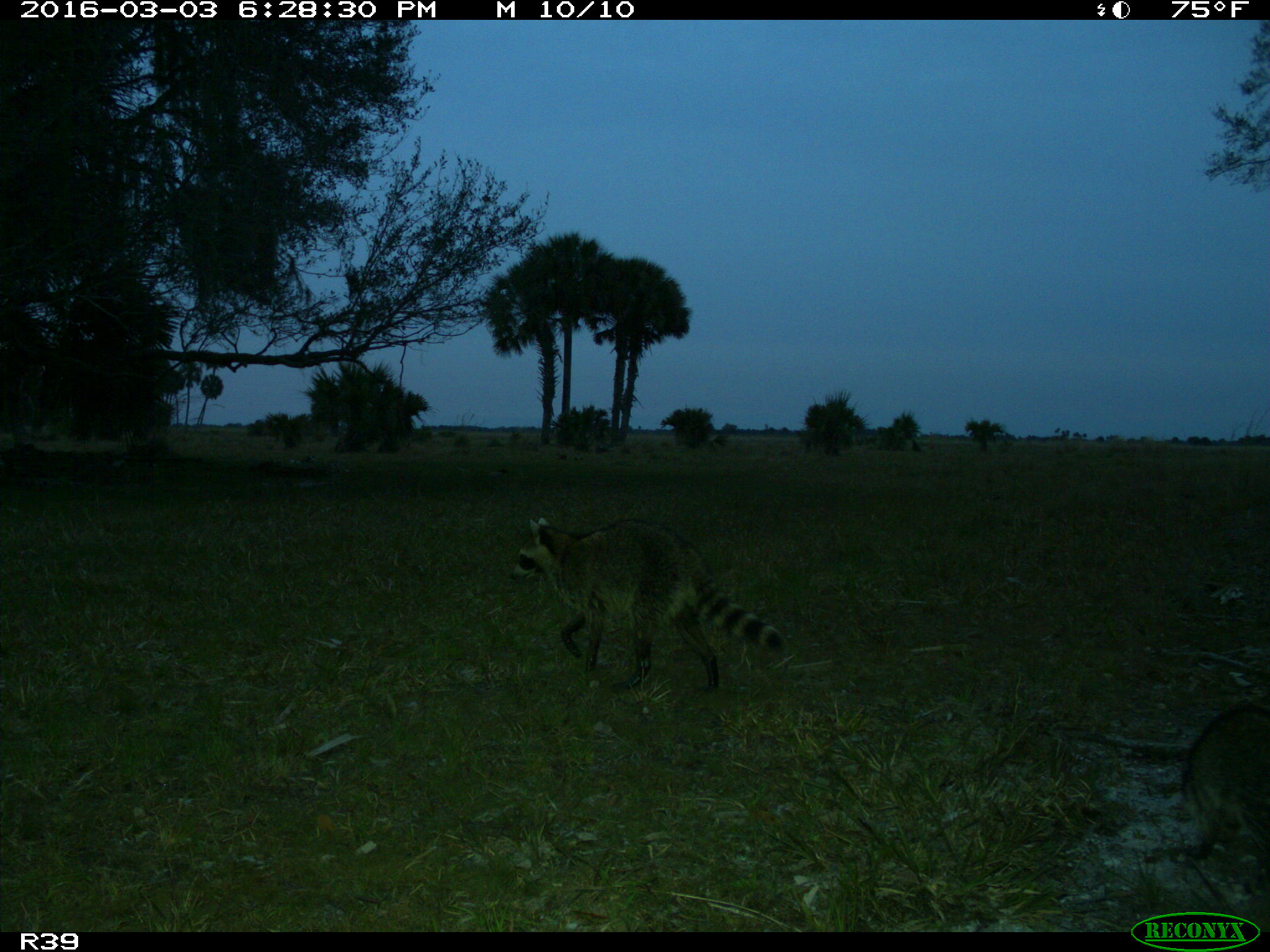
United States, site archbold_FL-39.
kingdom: Animalia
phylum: Chordata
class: Mammalia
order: Carnivora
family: Procyonidae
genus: Procyon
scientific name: Procyon lotor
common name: common raccoon